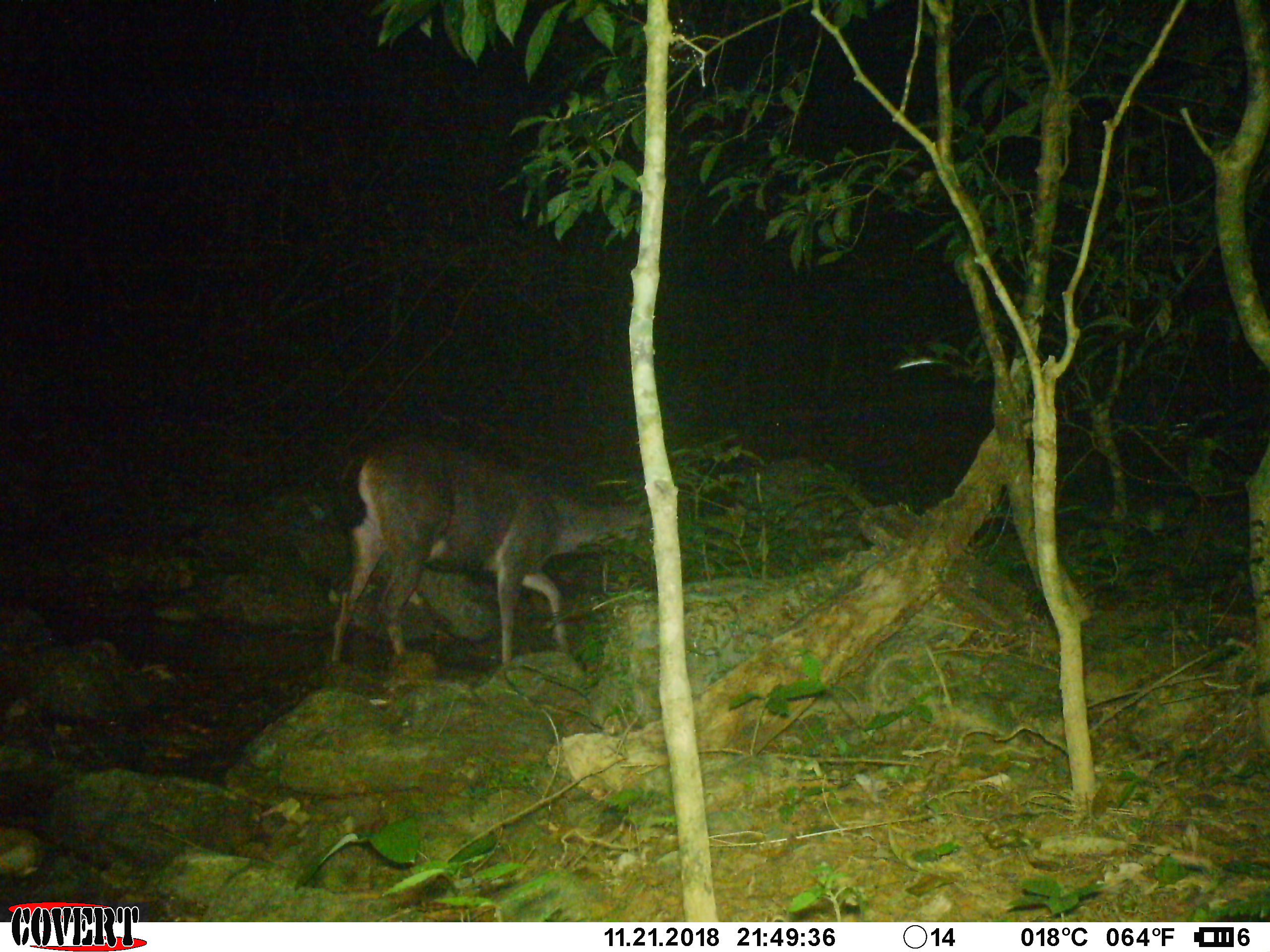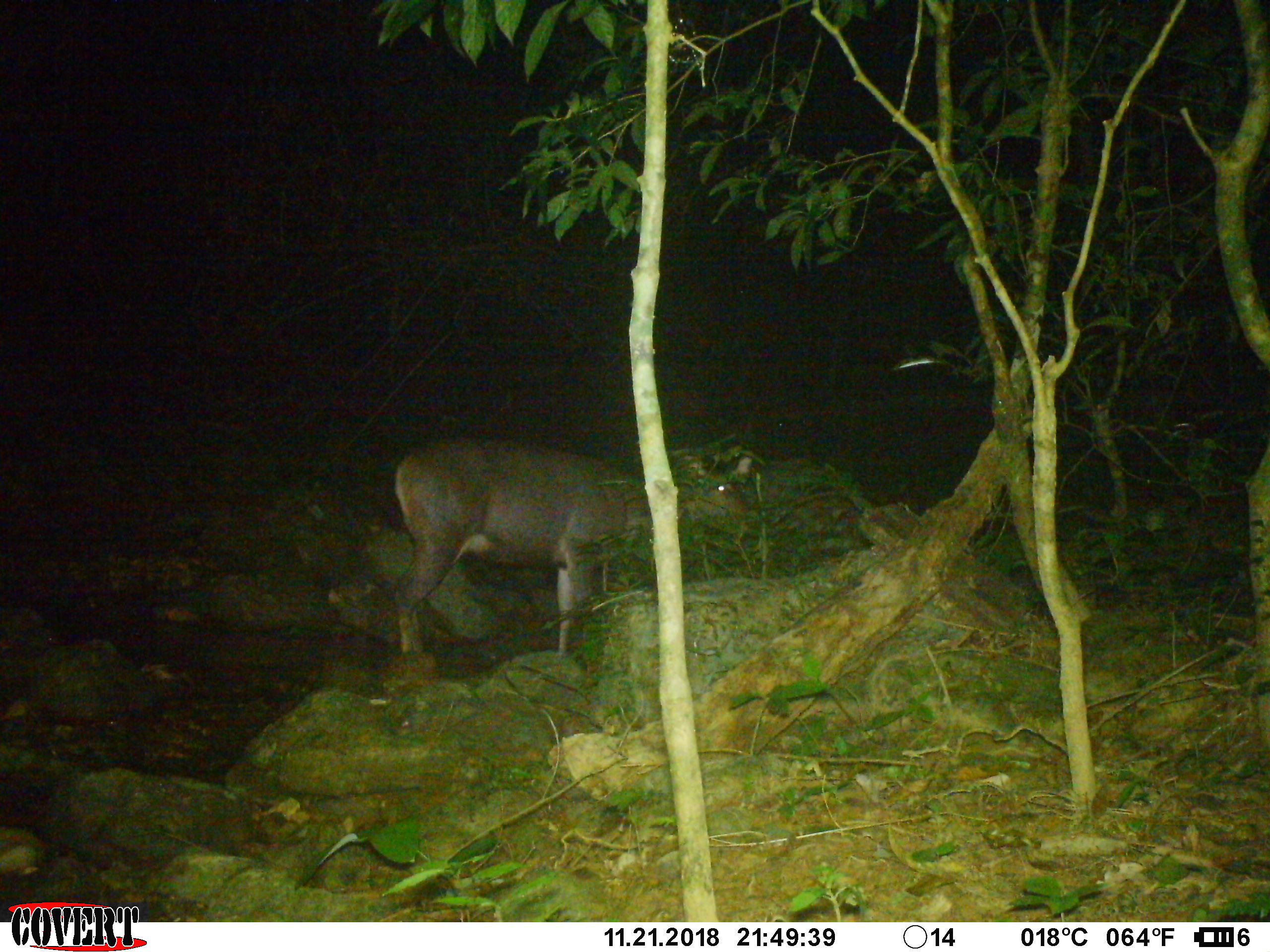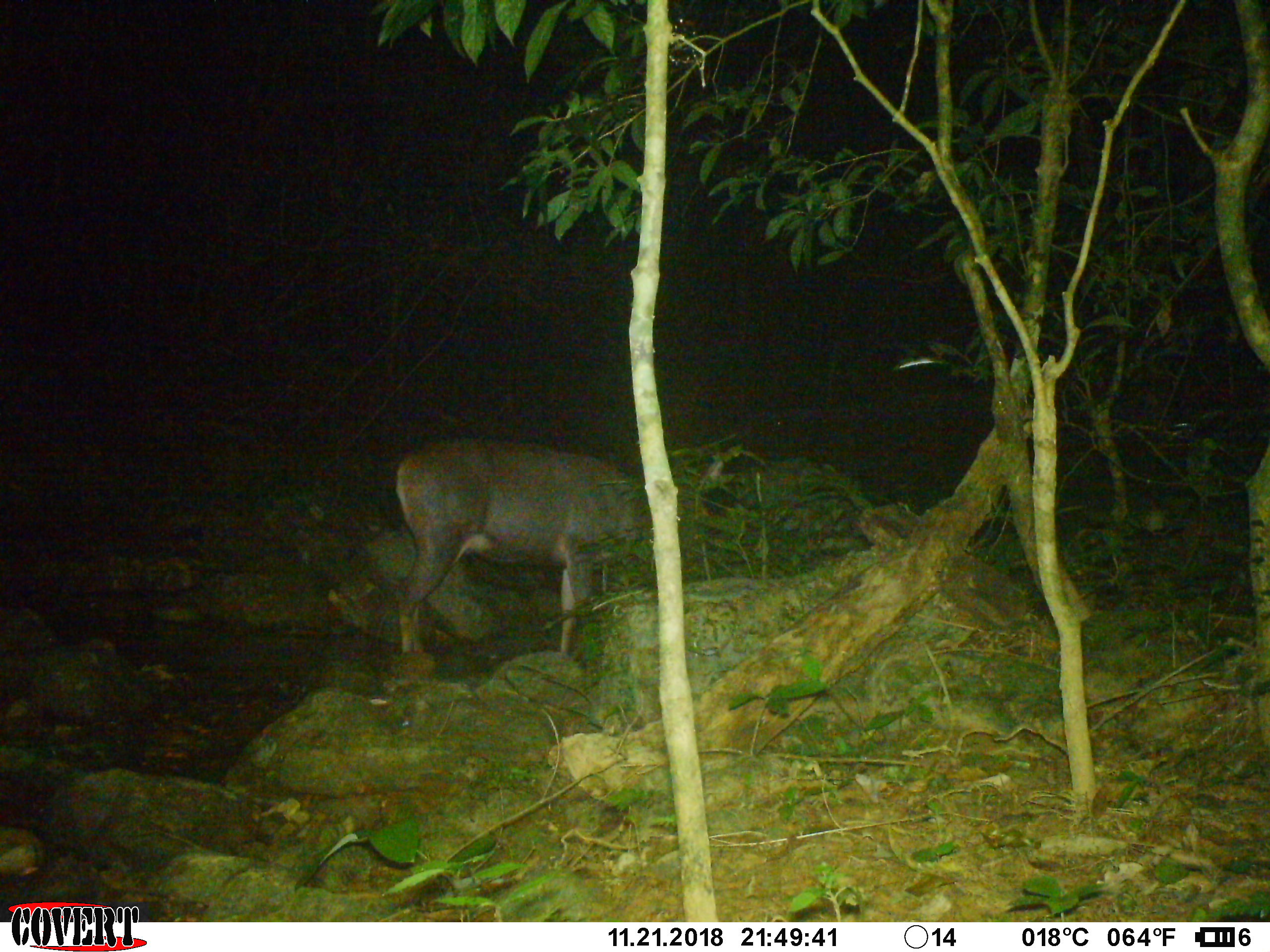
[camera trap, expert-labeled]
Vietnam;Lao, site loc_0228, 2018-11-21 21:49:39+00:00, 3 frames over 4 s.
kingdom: Animalia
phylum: Chordata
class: Mammalia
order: Artiodactyla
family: Cervidae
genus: Rusa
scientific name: Rusa unicolor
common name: sambar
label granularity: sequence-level